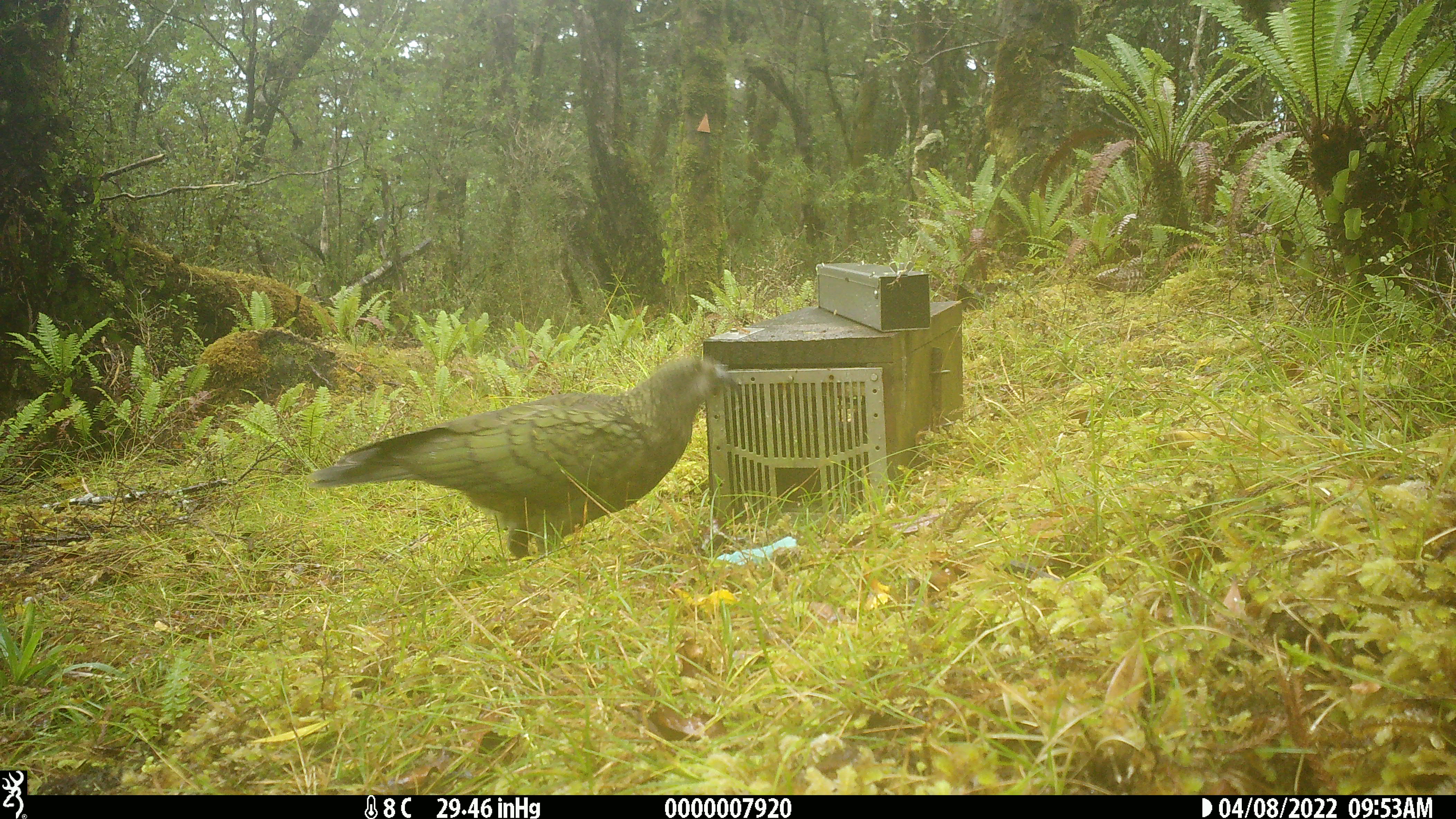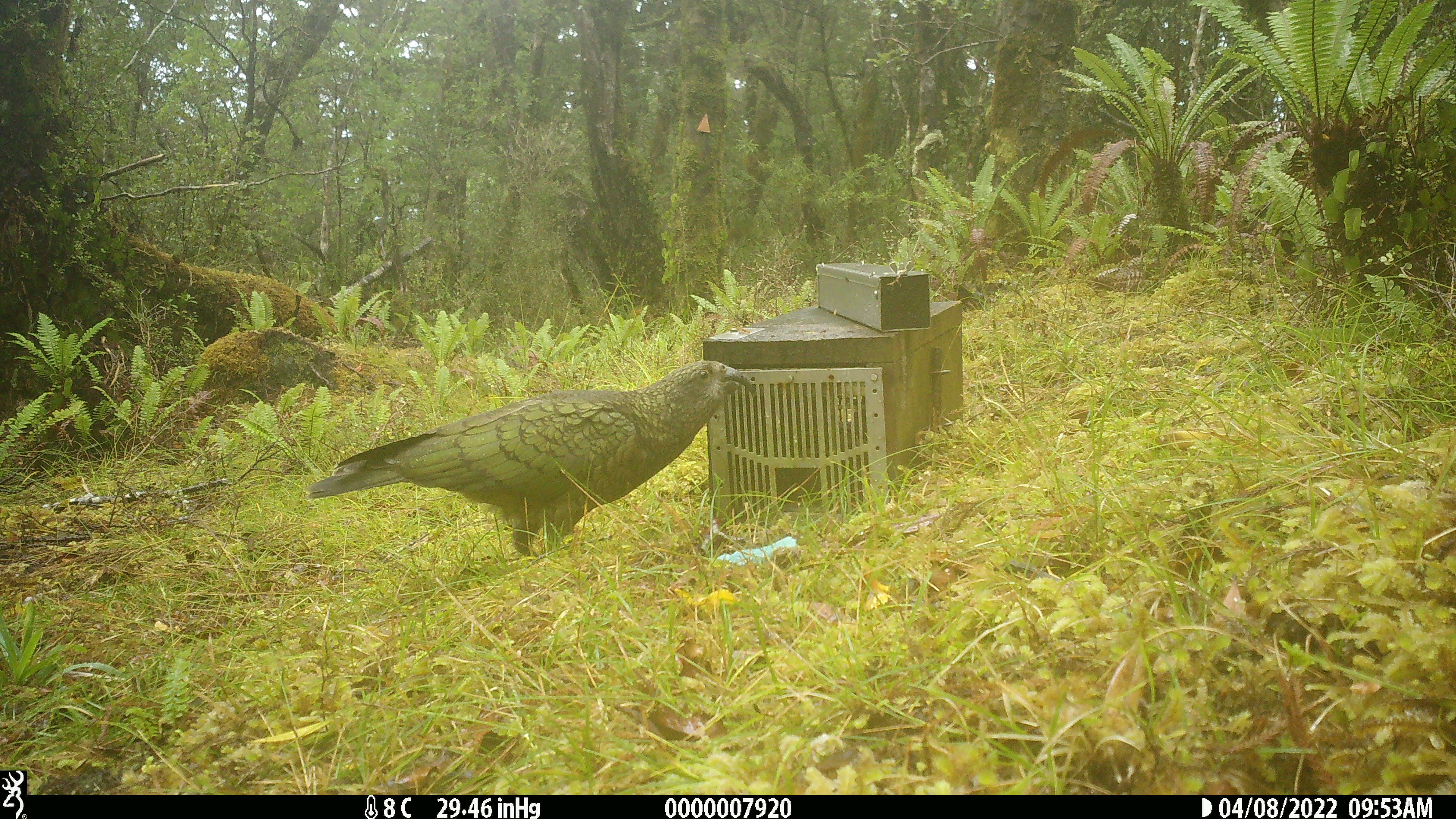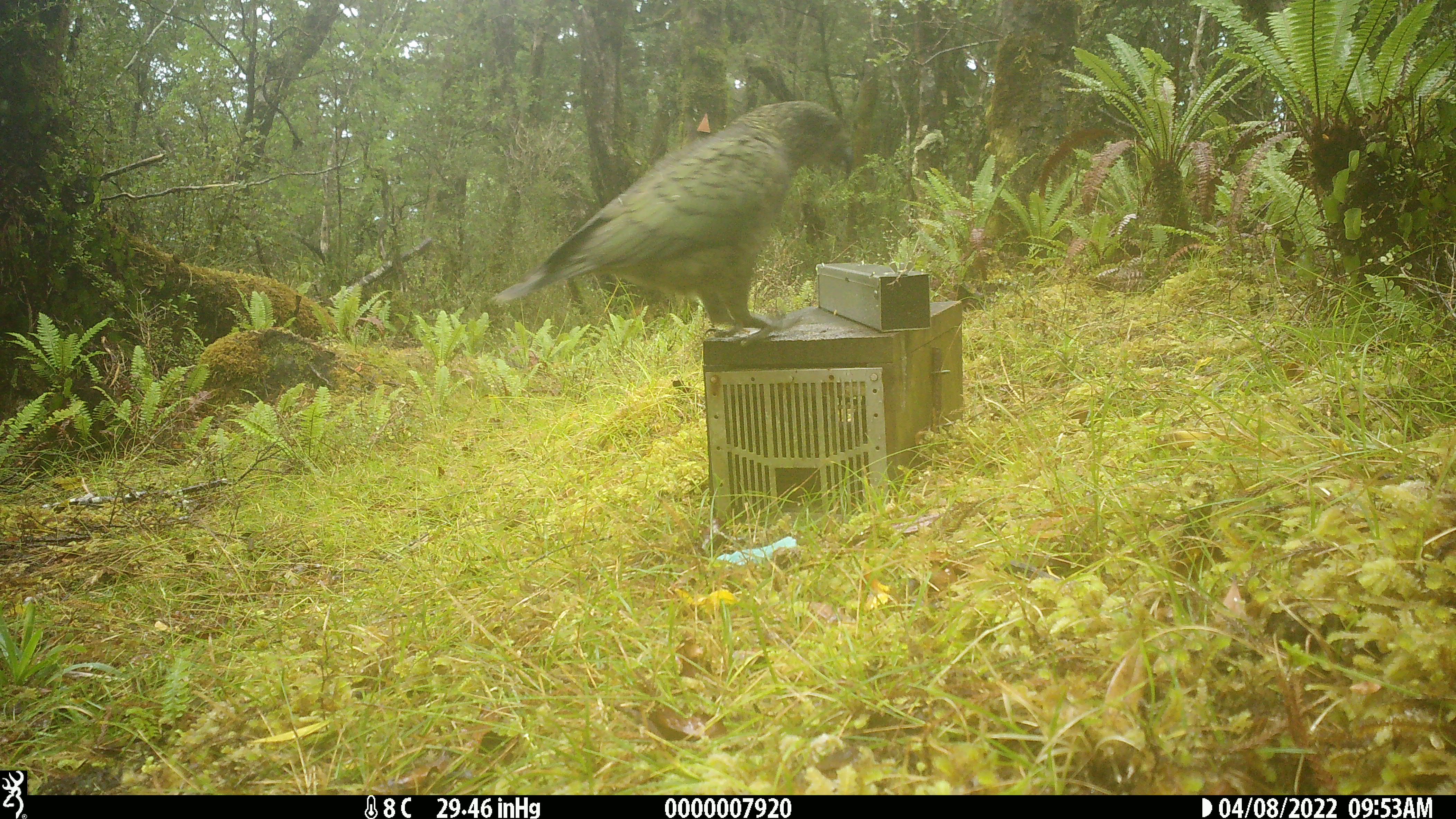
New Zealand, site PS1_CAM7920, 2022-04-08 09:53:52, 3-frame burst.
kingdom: Animalia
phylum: Chordata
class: Aves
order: Psittaciformes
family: Strigopidae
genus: Nestor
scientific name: Nestor notabilis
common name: kea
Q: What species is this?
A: Kea (Nestor notabilis).